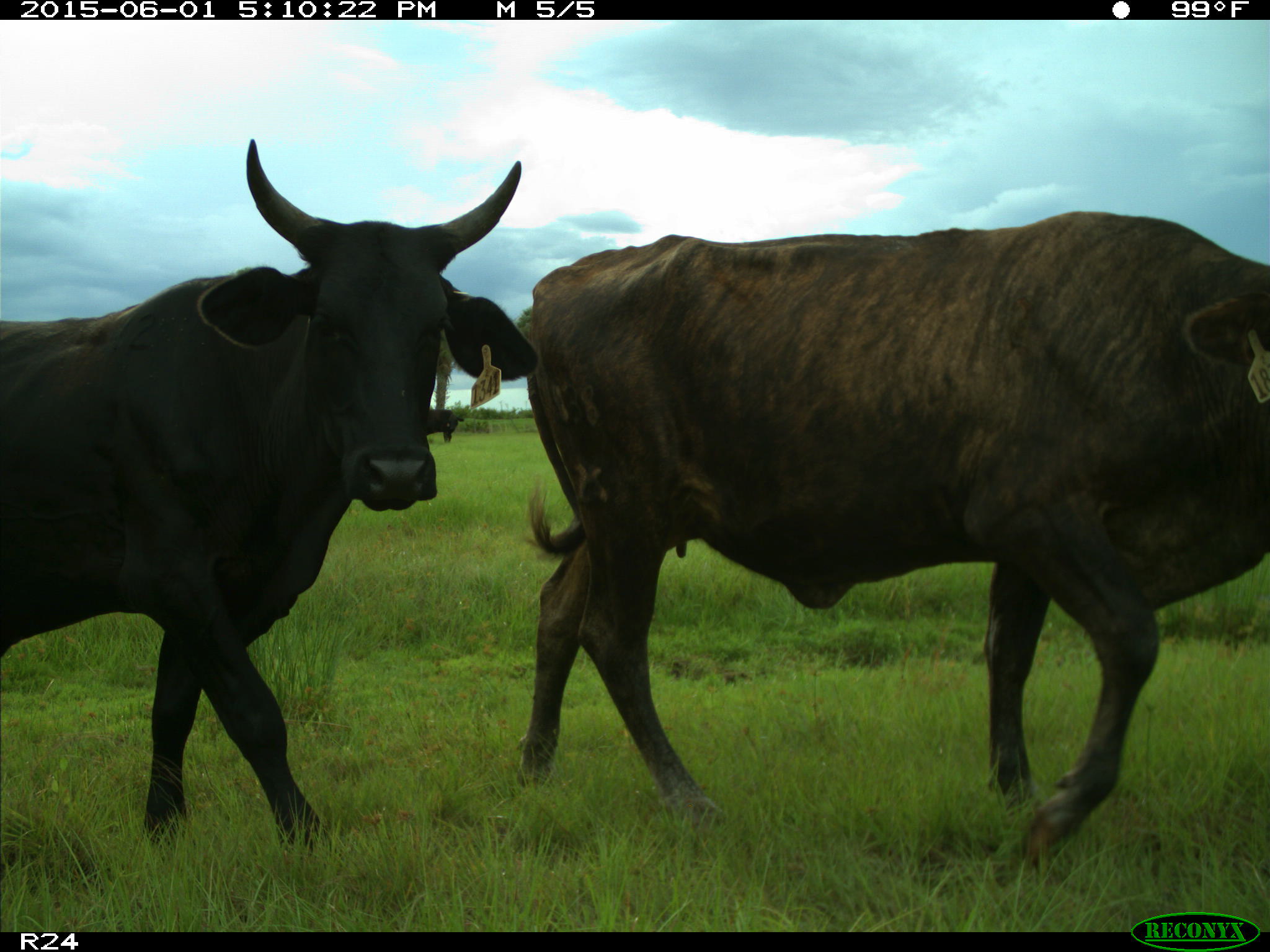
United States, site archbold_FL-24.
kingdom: Animalia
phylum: Chordata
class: Mammalia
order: Artiodactyla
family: Bovidae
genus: Bos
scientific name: Bos taurus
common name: domestic cow